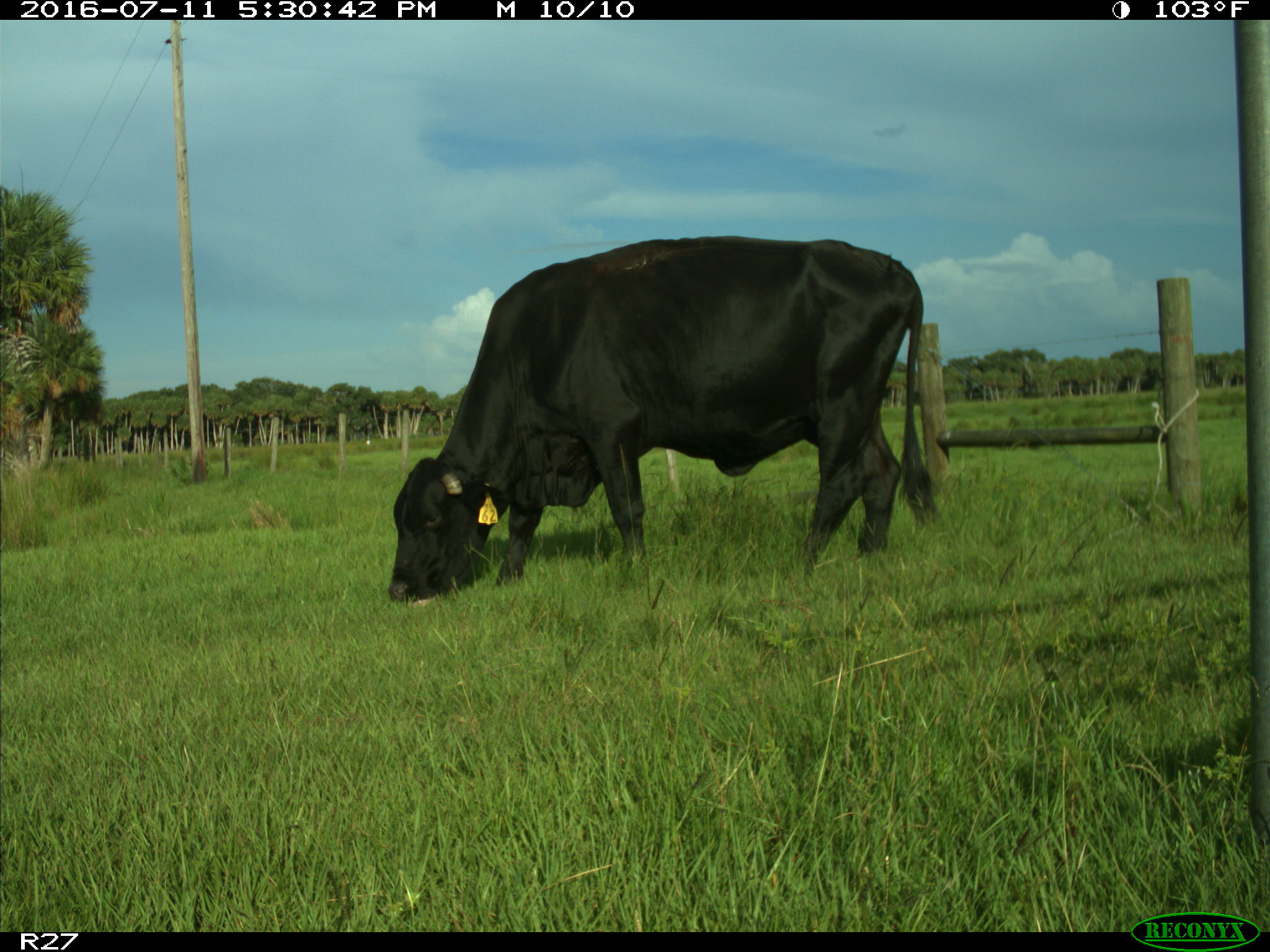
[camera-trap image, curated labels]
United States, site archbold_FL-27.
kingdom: Animalia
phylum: Chordata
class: Mammalia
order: Artiodactyla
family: Bovidae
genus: Bos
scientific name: Bos taurus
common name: domestic cow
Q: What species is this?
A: Bos taurus (domestic cow).